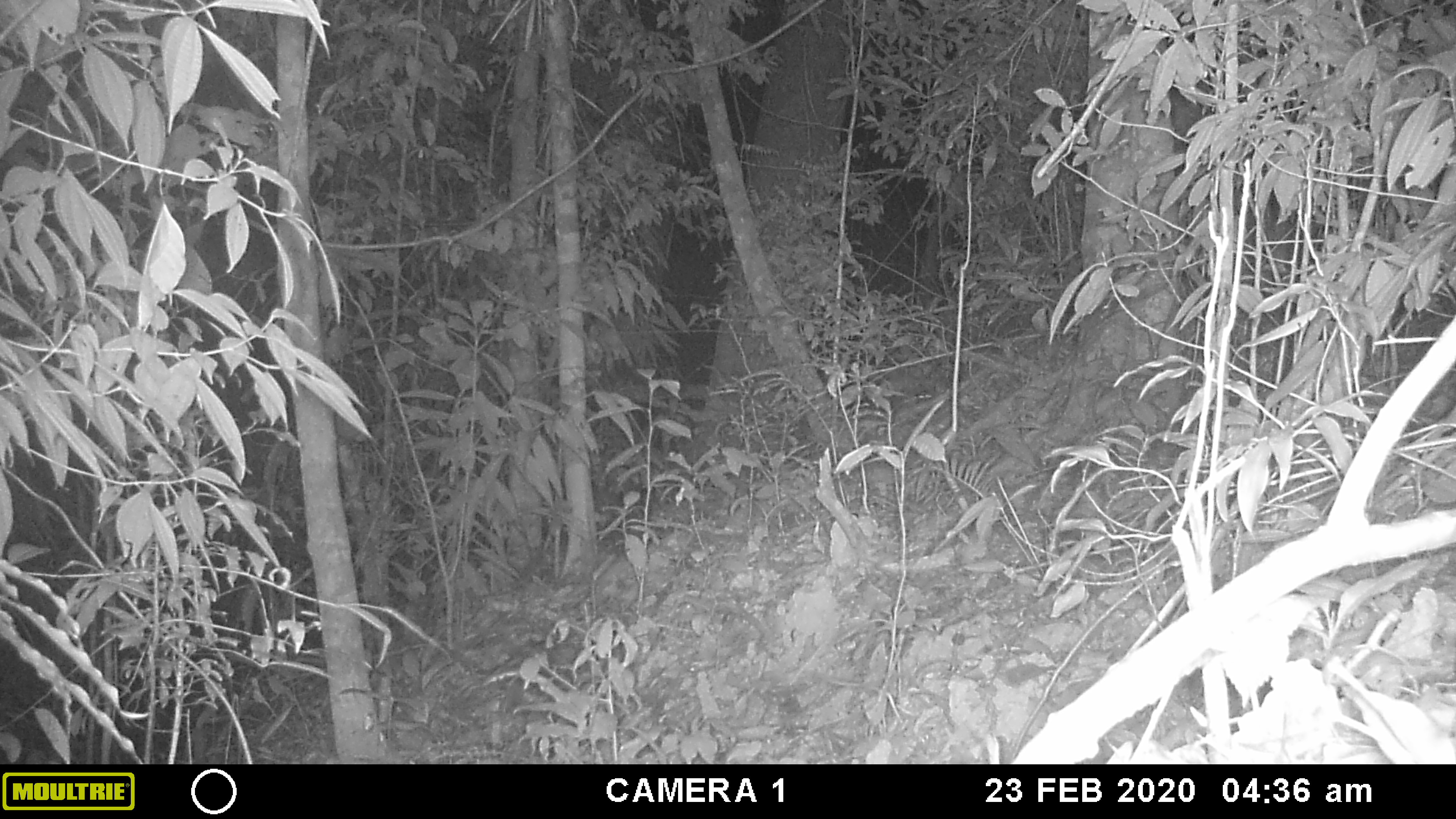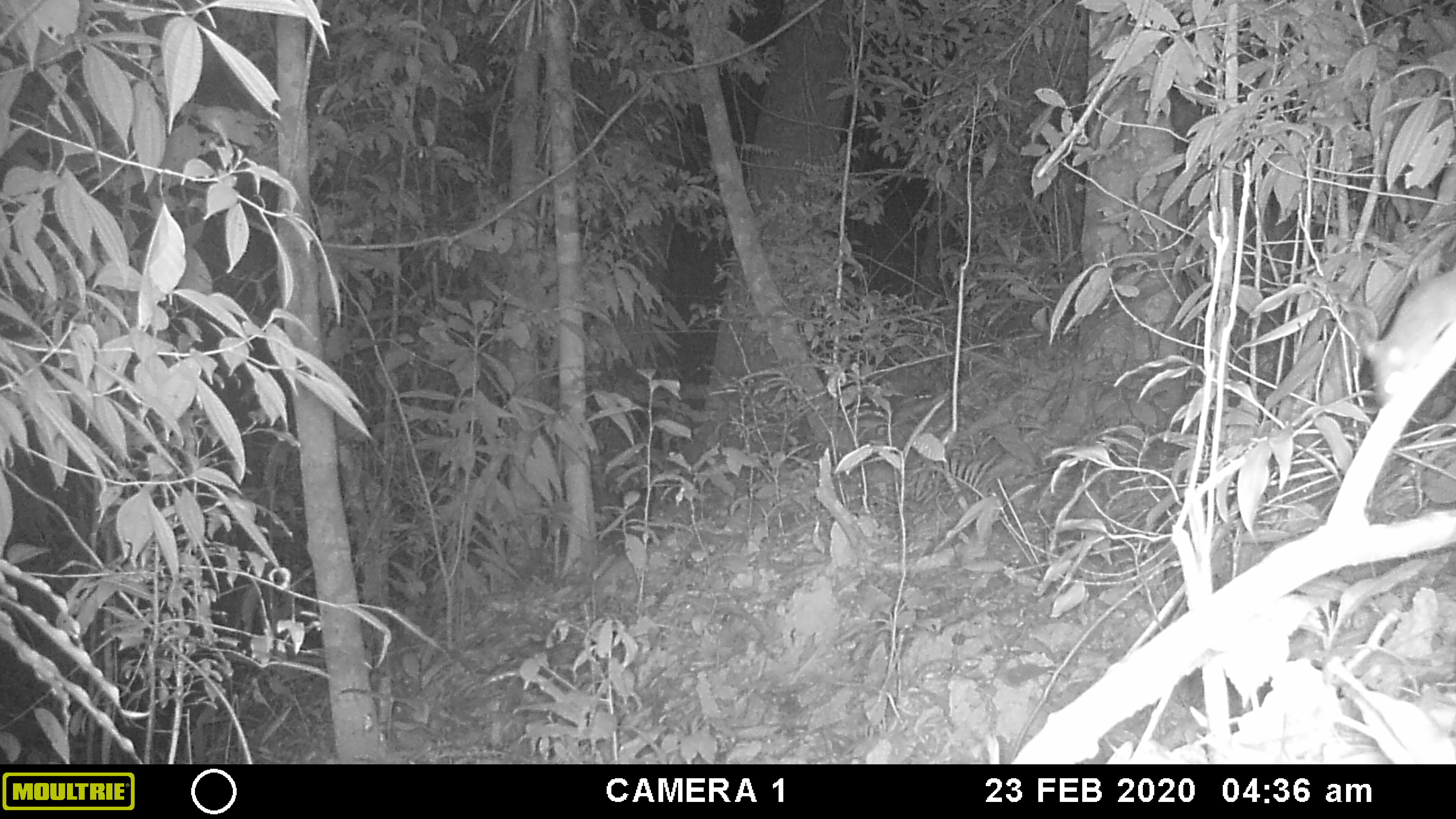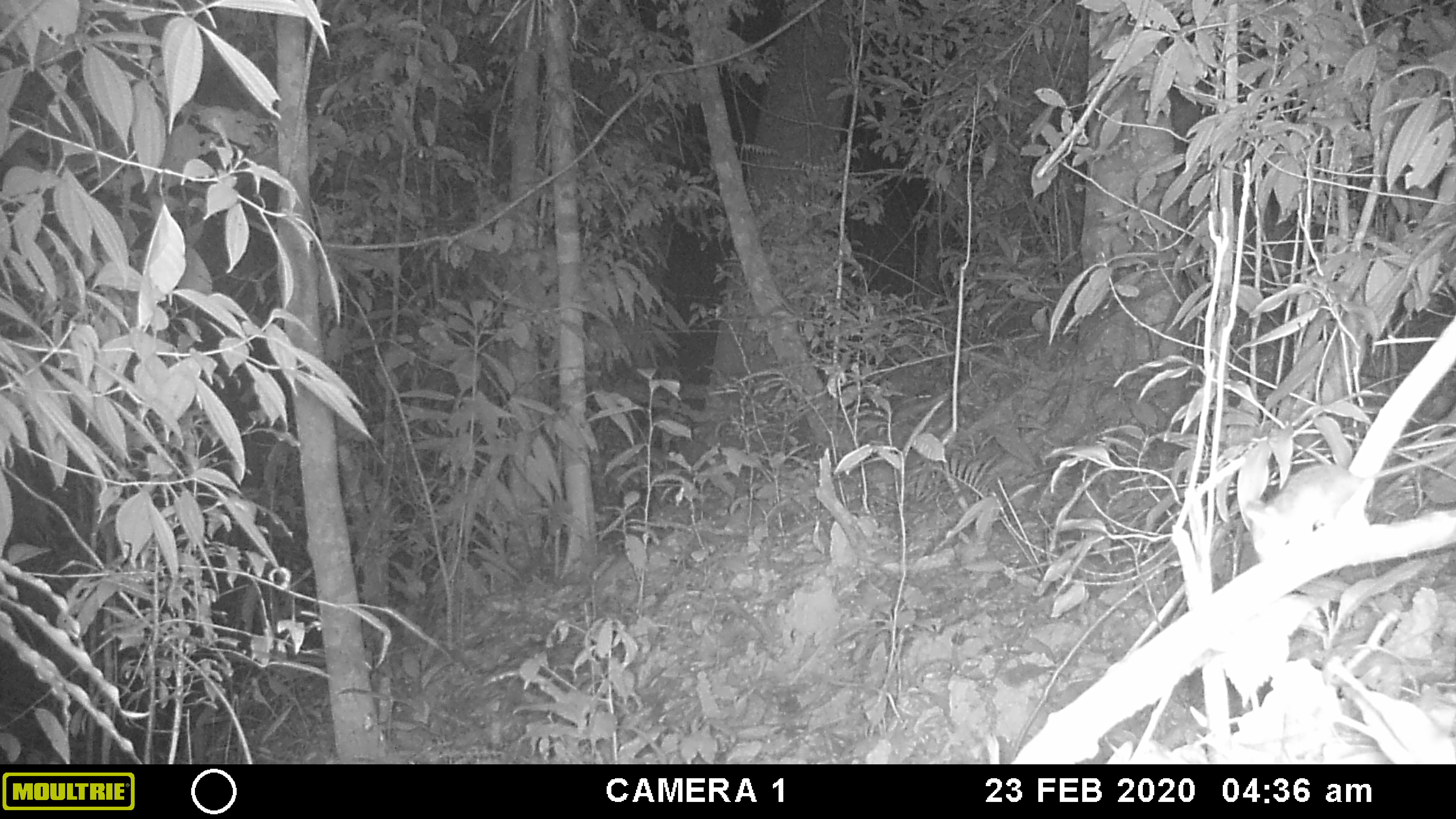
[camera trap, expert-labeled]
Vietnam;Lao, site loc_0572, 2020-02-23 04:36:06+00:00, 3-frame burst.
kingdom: Animalia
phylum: Chordata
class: Mammalia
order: Rodentia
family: Muridae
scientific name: Muridae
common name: old-world mice and rats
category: unidentified murid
Unidentified murid (old-world mice and rats) (Muridae). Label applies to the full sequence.